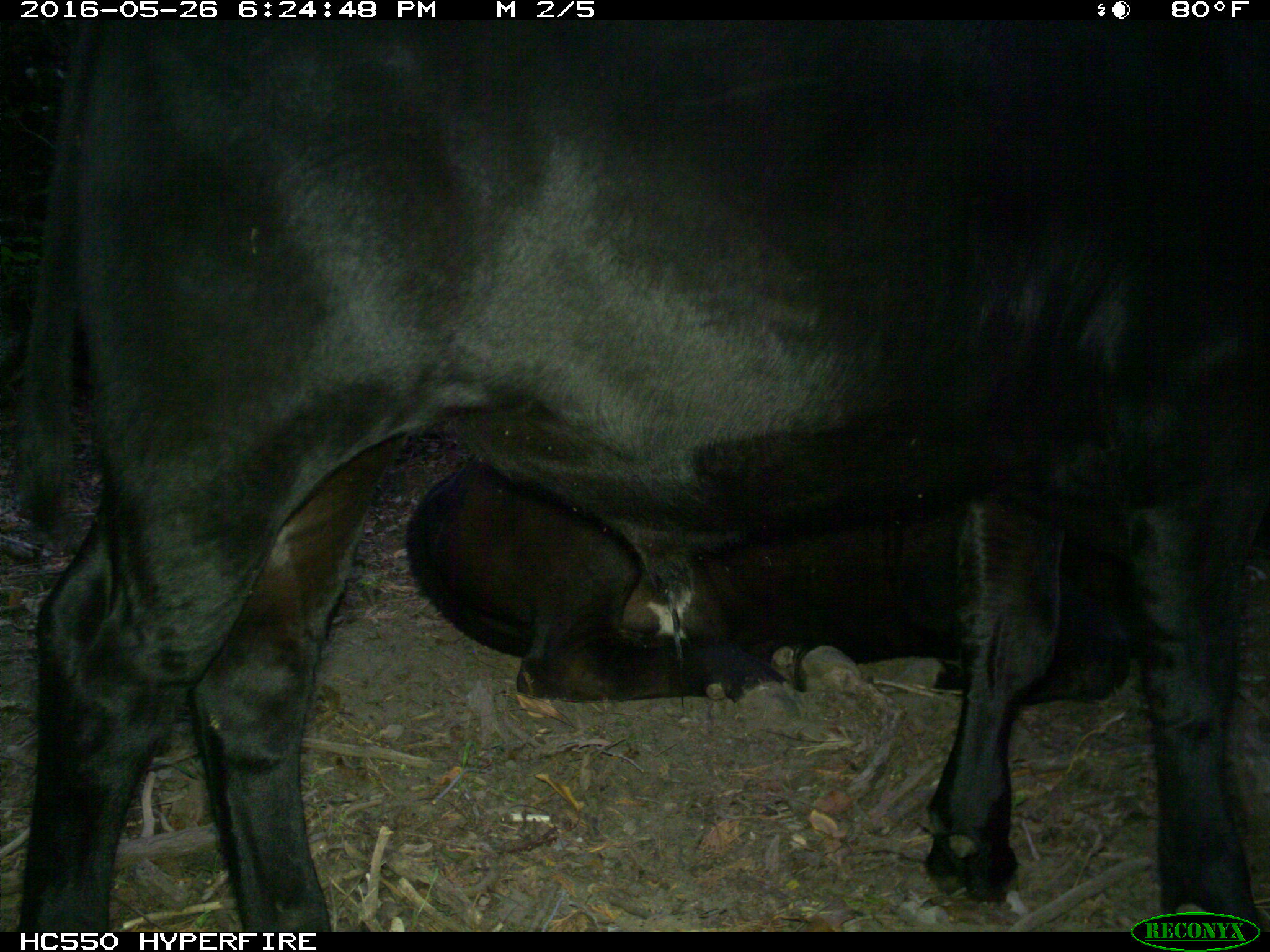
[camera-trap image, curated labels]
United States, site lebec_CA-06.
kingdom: Animalia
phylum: Chordata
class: Mammalia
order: Artiodactyla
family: Bovidae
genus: Bos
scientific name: Bos taurus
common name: domestic cow